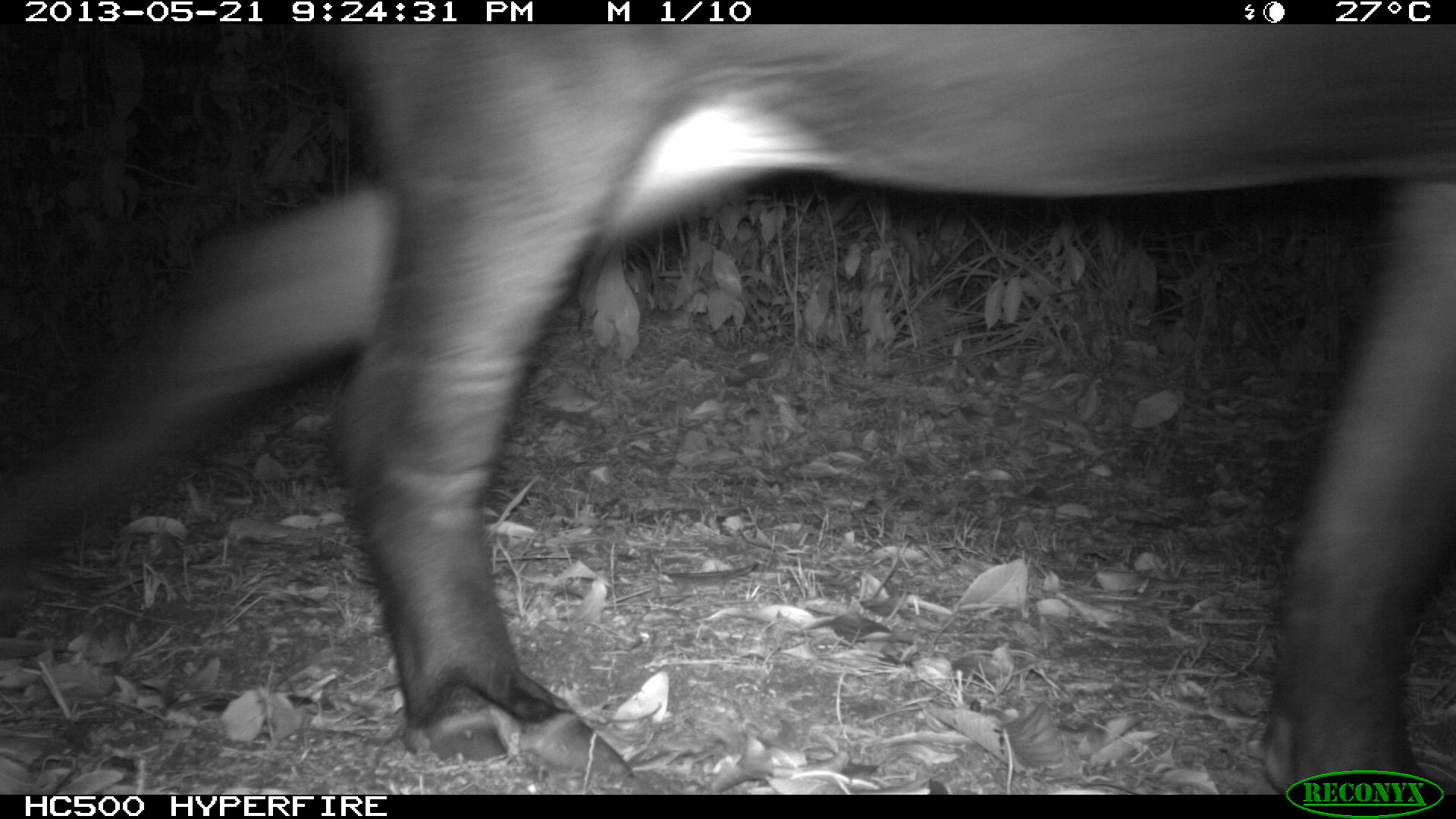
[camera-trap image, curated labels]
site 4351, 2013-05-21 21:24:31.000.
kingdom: Animalia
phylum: Chordata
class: Mammalia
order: Perissodactyla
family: Tapiridae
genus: Tapirus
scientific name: Tapirus bairdii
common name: baird's tapir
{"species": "Tapirus bairdii (baird's tapir)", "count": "1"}